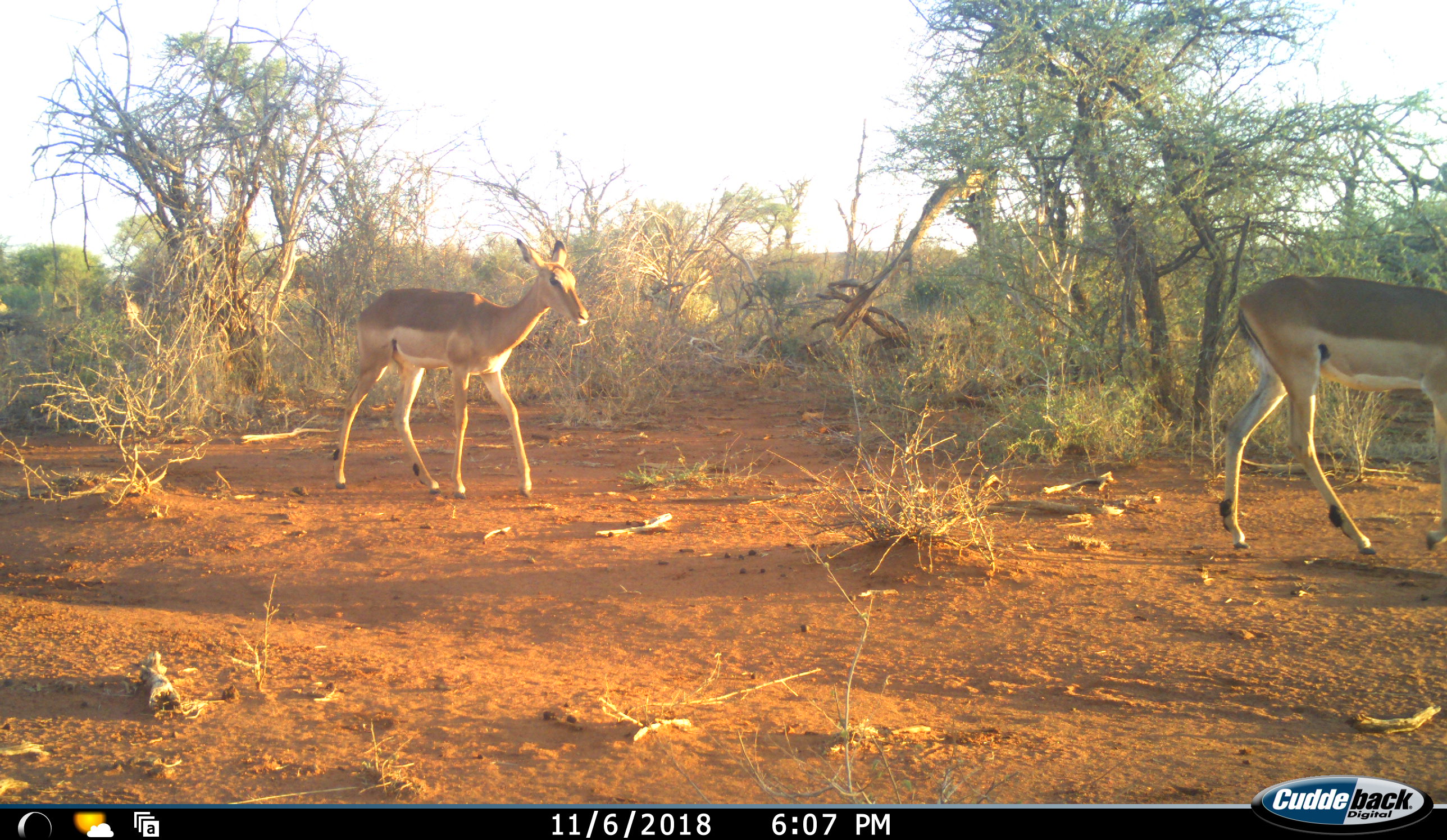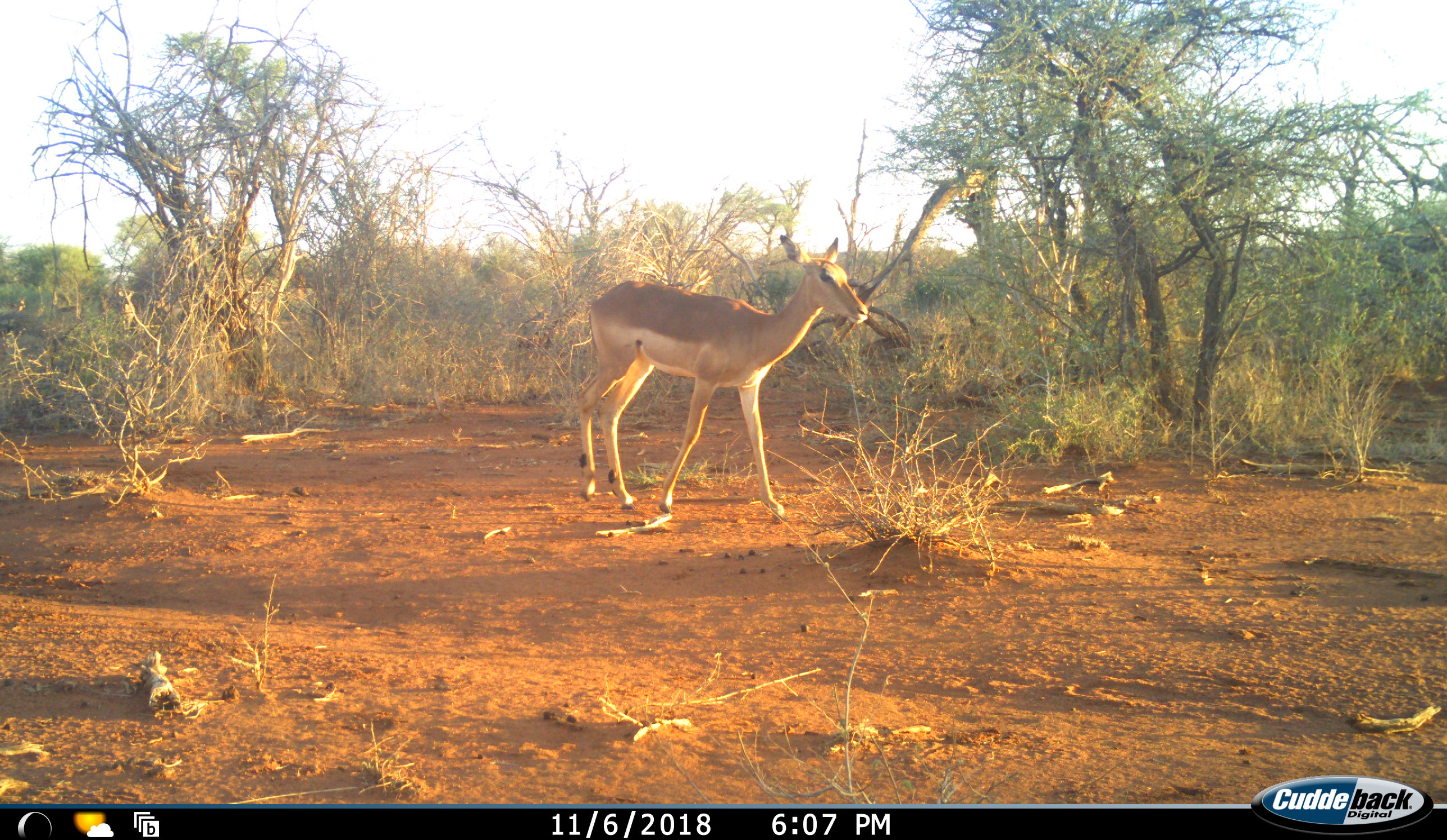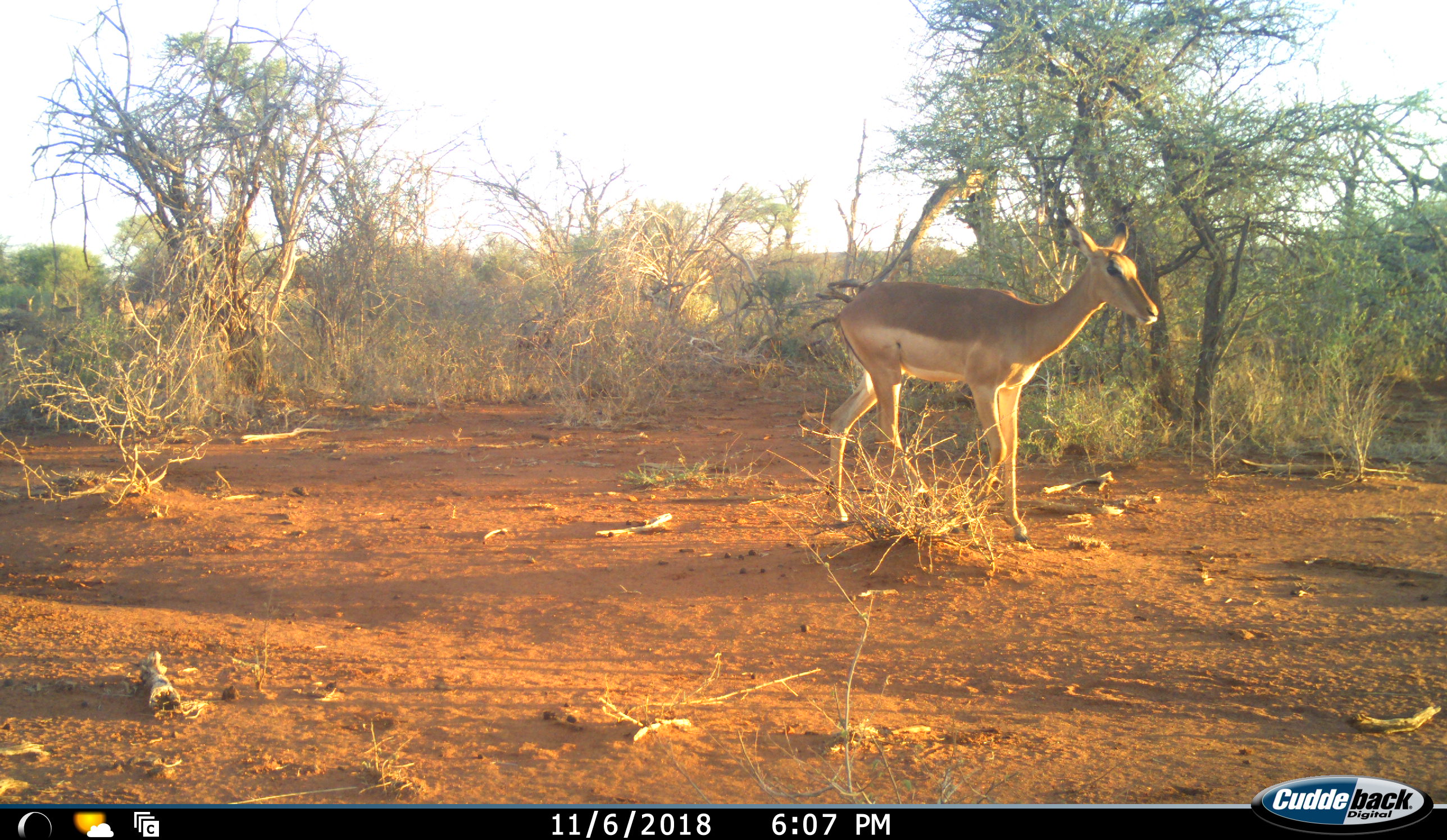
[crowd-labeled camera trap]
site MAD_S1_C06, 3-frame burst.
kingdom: Animalia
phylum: Chordata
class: Mammalia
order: Artiodactyla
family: Bovidae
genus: Aepyceros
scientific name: Aepyceros melampus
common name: impala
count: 2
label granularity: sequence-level